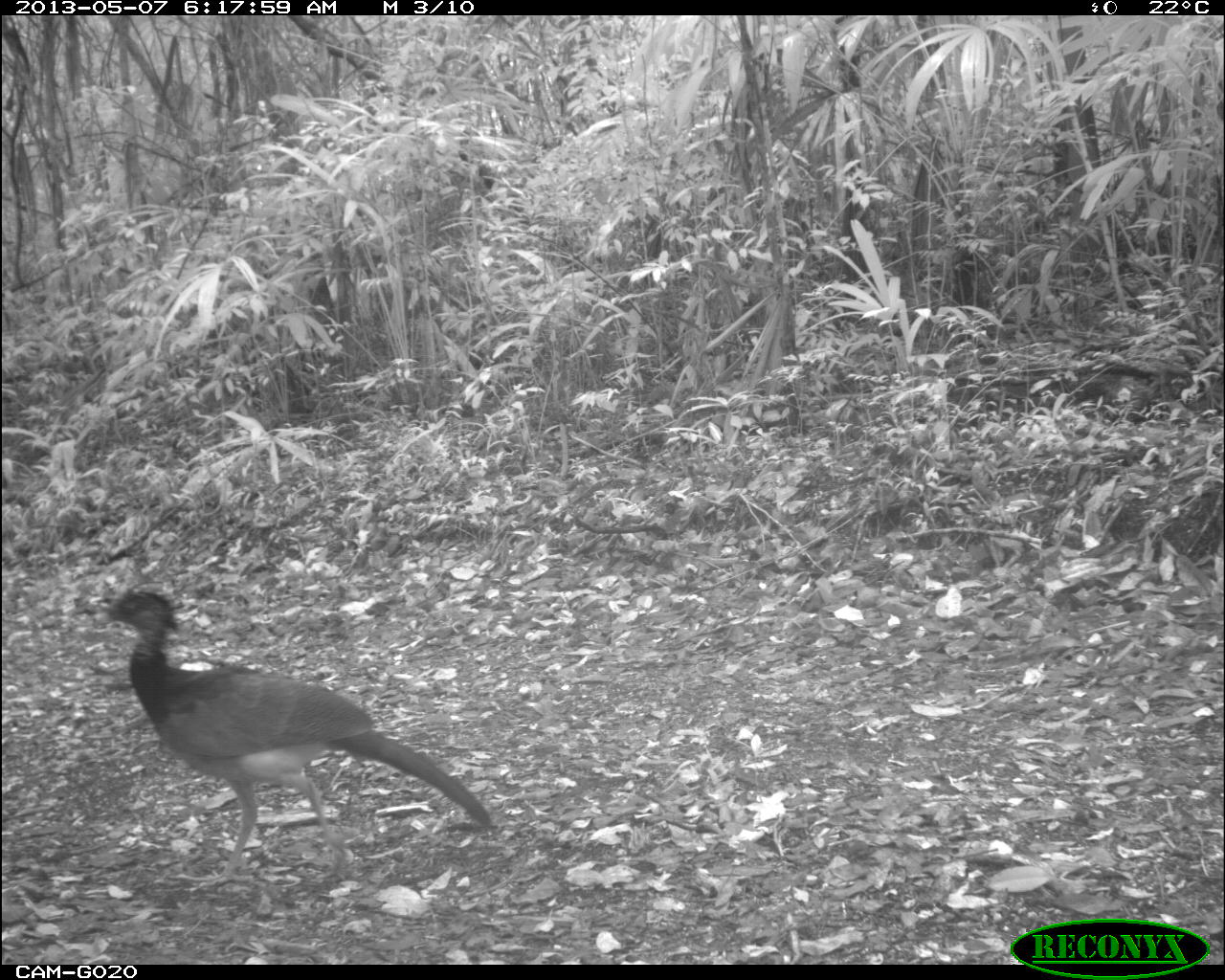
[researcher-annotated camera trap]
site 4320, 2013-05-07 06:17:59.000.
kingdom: Animalia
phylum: Chordata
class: Aves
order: Galliformes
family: Cracidae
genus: Crax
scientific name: Crax rubra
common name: great curassow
Crax rubra (great curassow), count 1, sex female.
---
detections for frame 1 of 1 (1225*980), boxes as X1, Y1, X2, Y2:
crax rubra: 98, 588, 494, 888